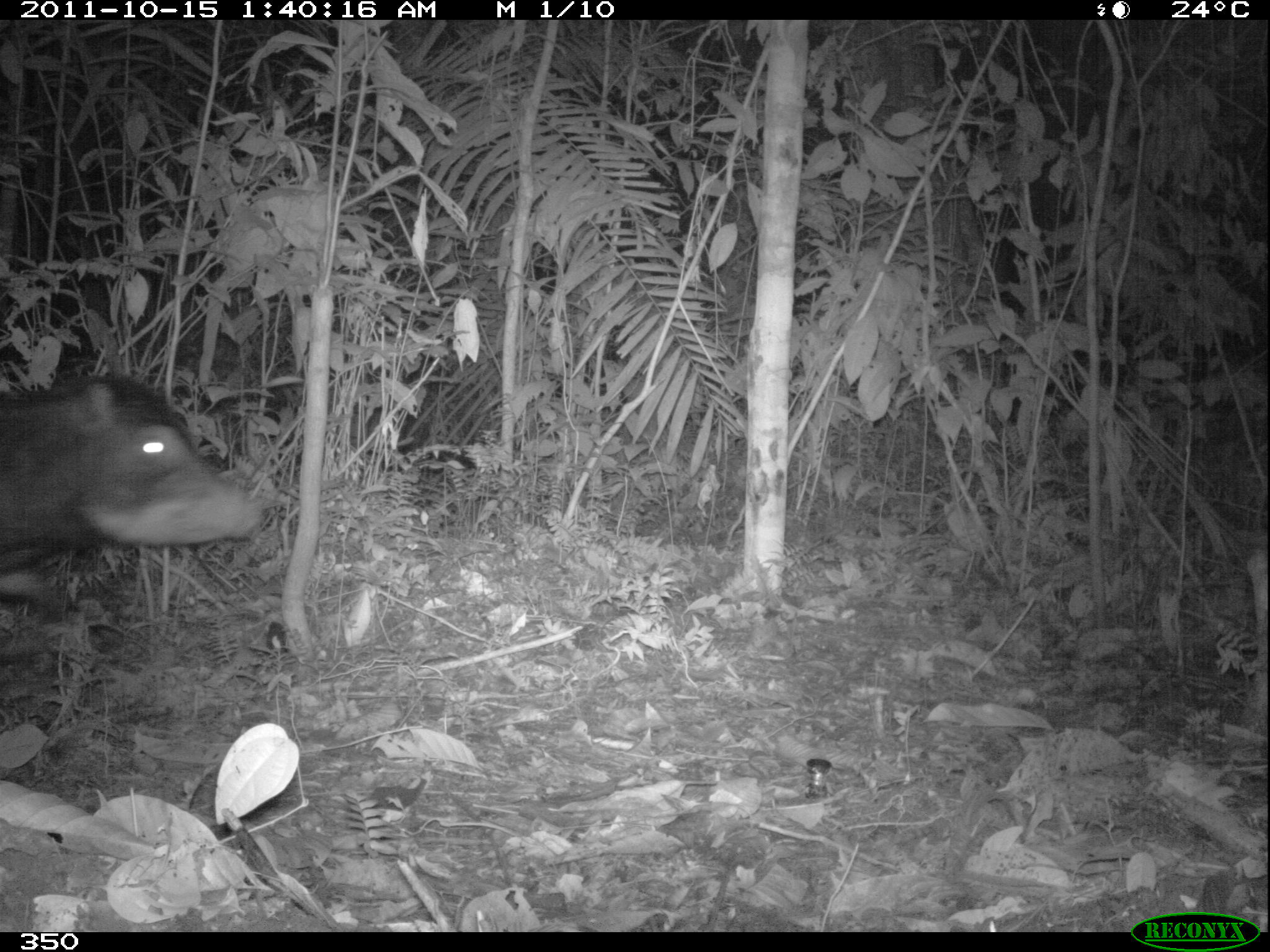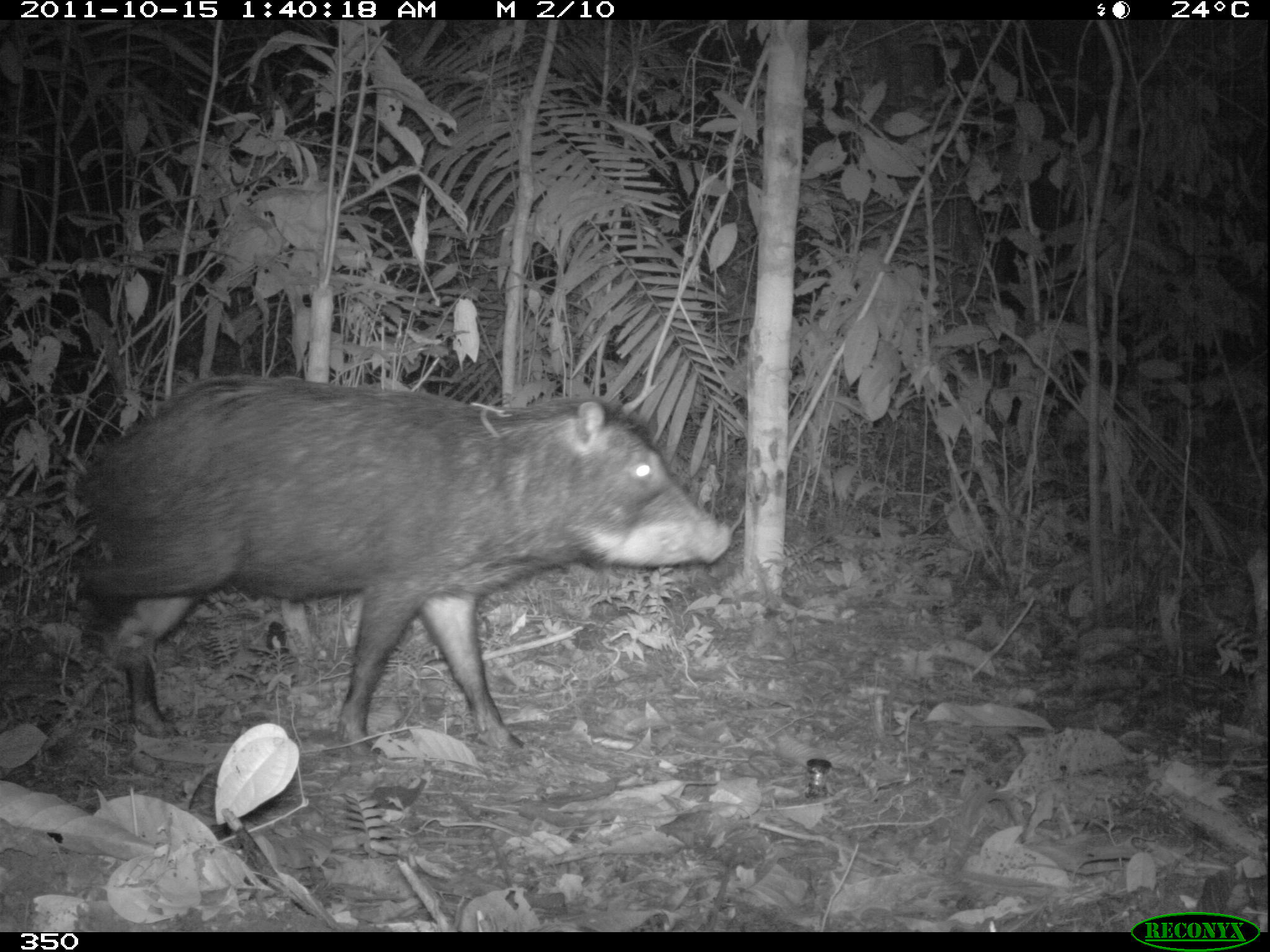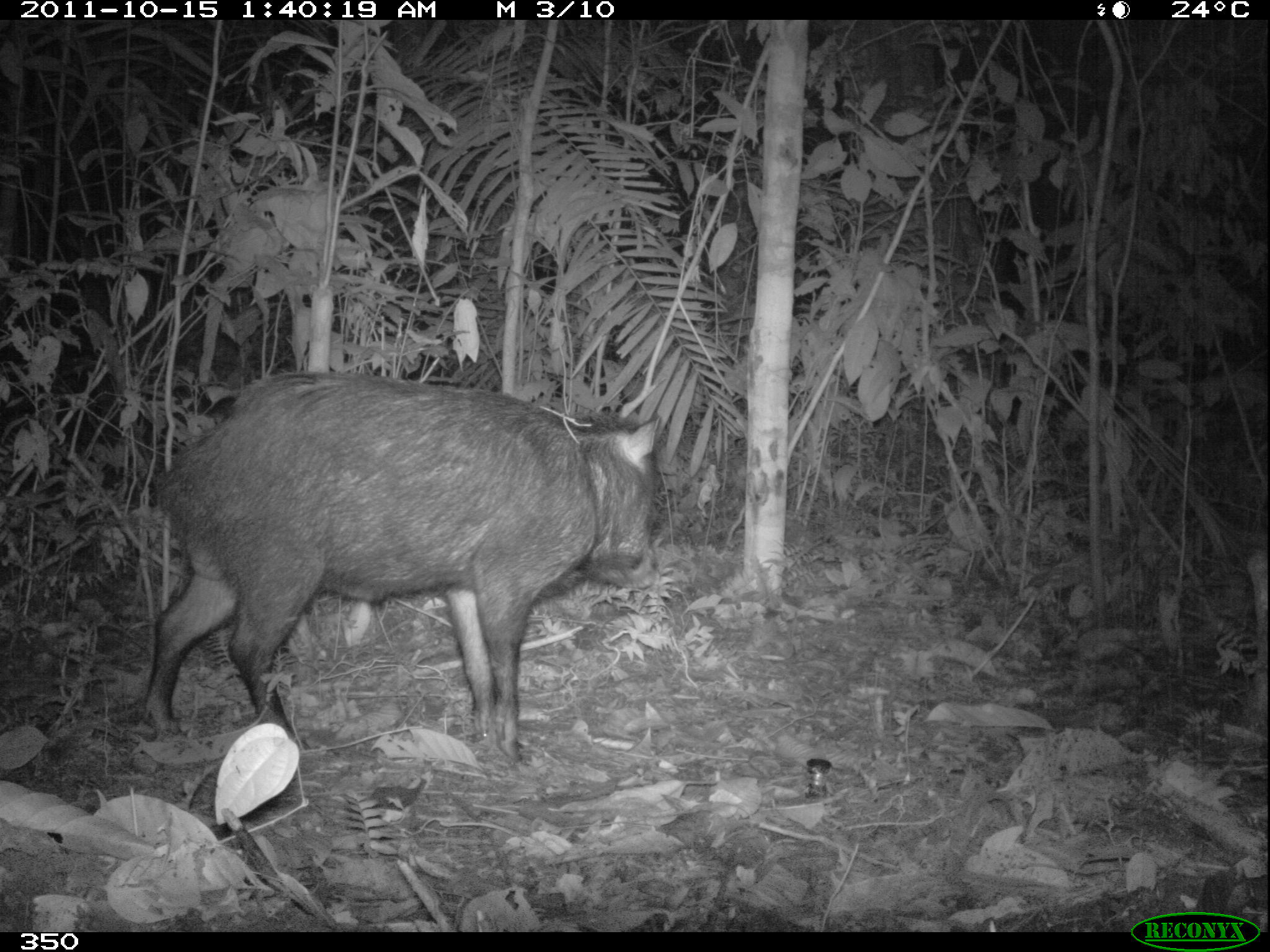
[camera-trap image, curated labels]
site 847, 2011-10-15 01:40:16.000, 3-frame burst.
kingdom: Animalia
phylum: Chordata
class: Mammalia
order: Artiodactyla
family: Tayassuidae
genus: Tayassu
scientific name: Tayassu pecari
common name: white-lipped peccary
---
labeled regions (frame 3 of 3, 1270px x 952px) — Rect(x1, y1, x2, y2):
tayassu pecari: Rect(139, 369, 659, 764)